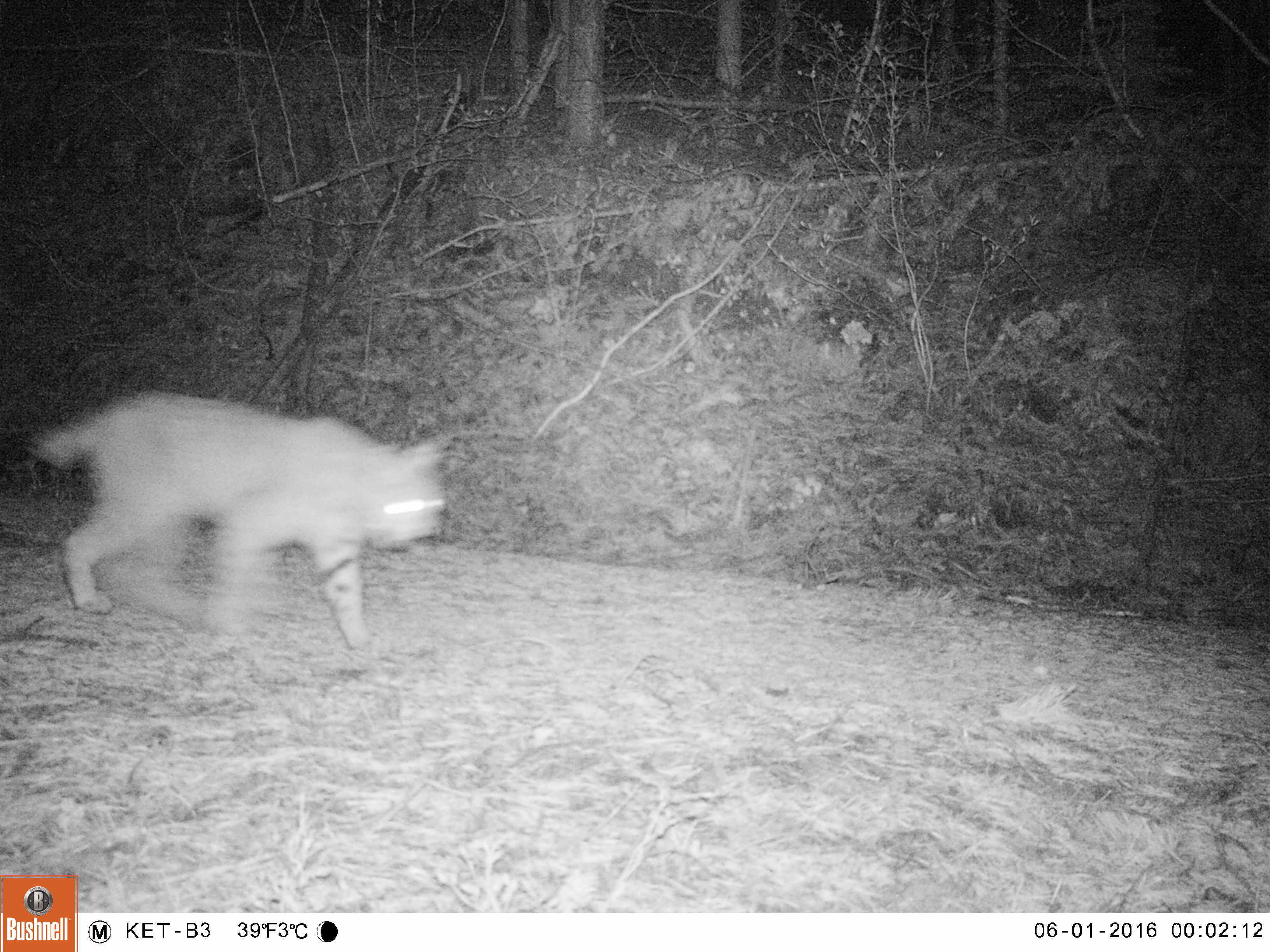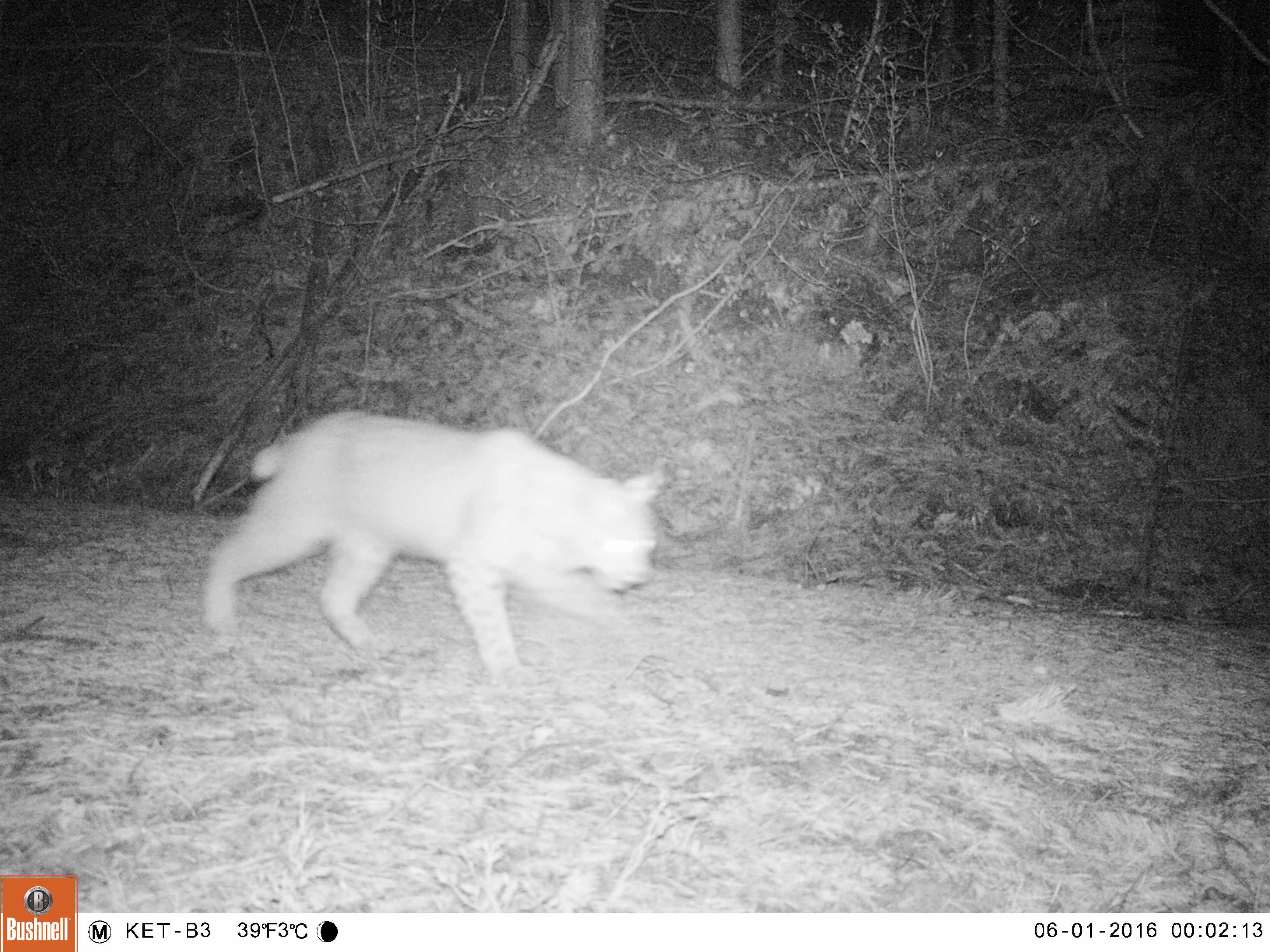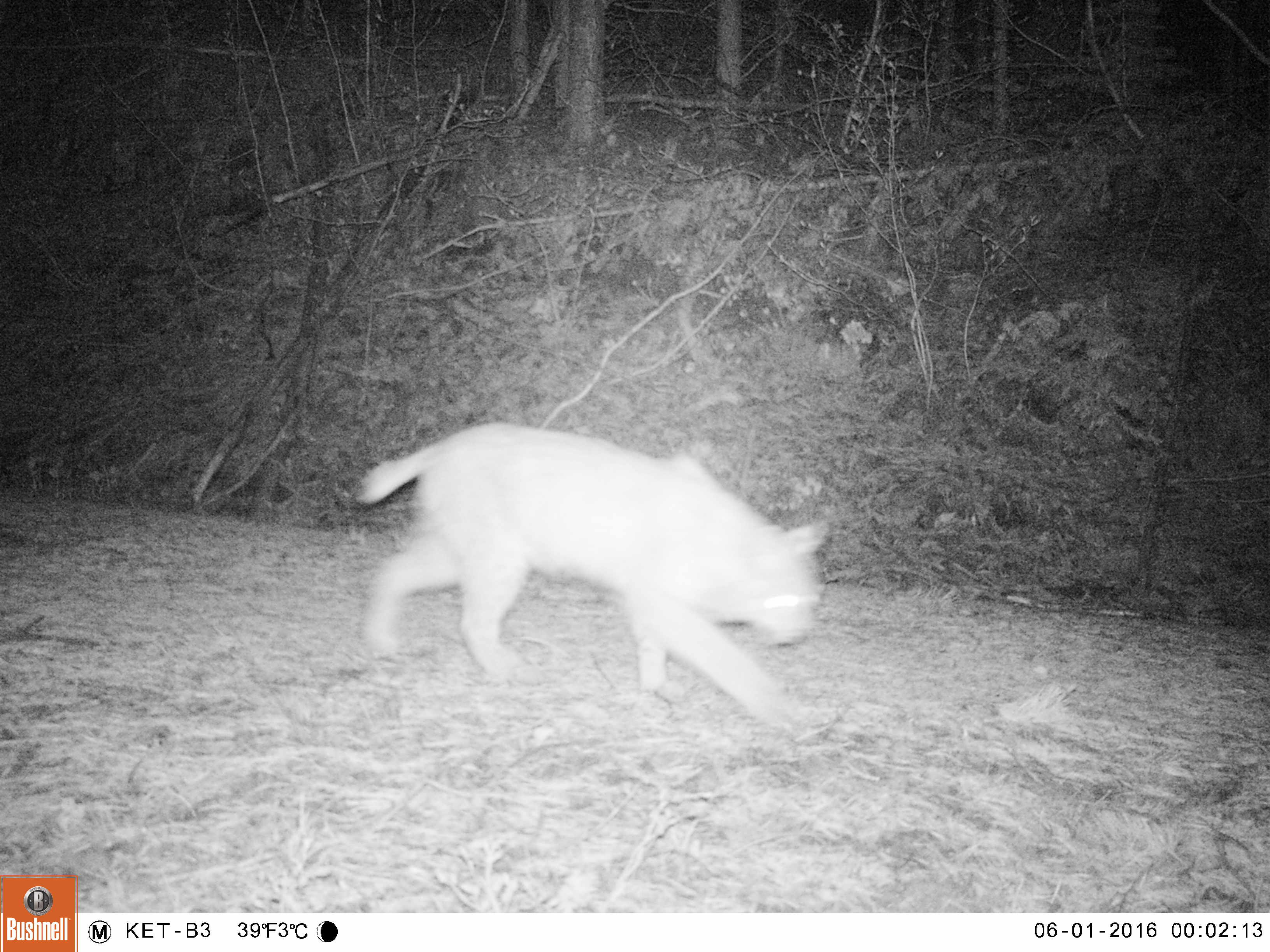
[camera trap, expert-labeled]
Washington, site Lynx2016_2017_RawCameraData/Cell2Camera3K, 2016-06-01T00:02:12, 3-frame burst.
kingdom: Animalia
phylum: Chordata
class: Mammalia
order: Carnivora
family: Felidae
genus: Lynx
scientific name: Lynx rufus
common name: bobcat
Lynx rufus (bobcat). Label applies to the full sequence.